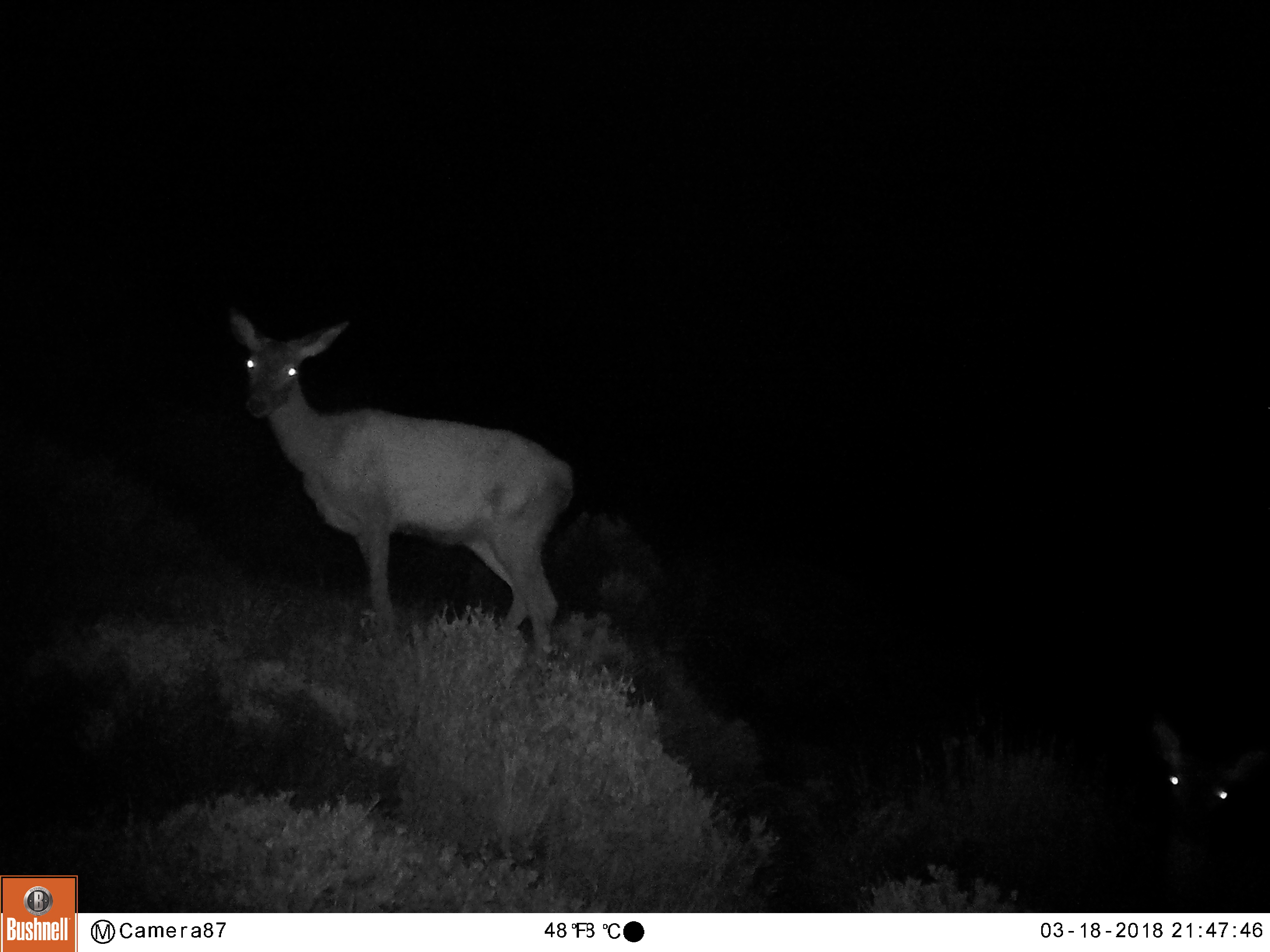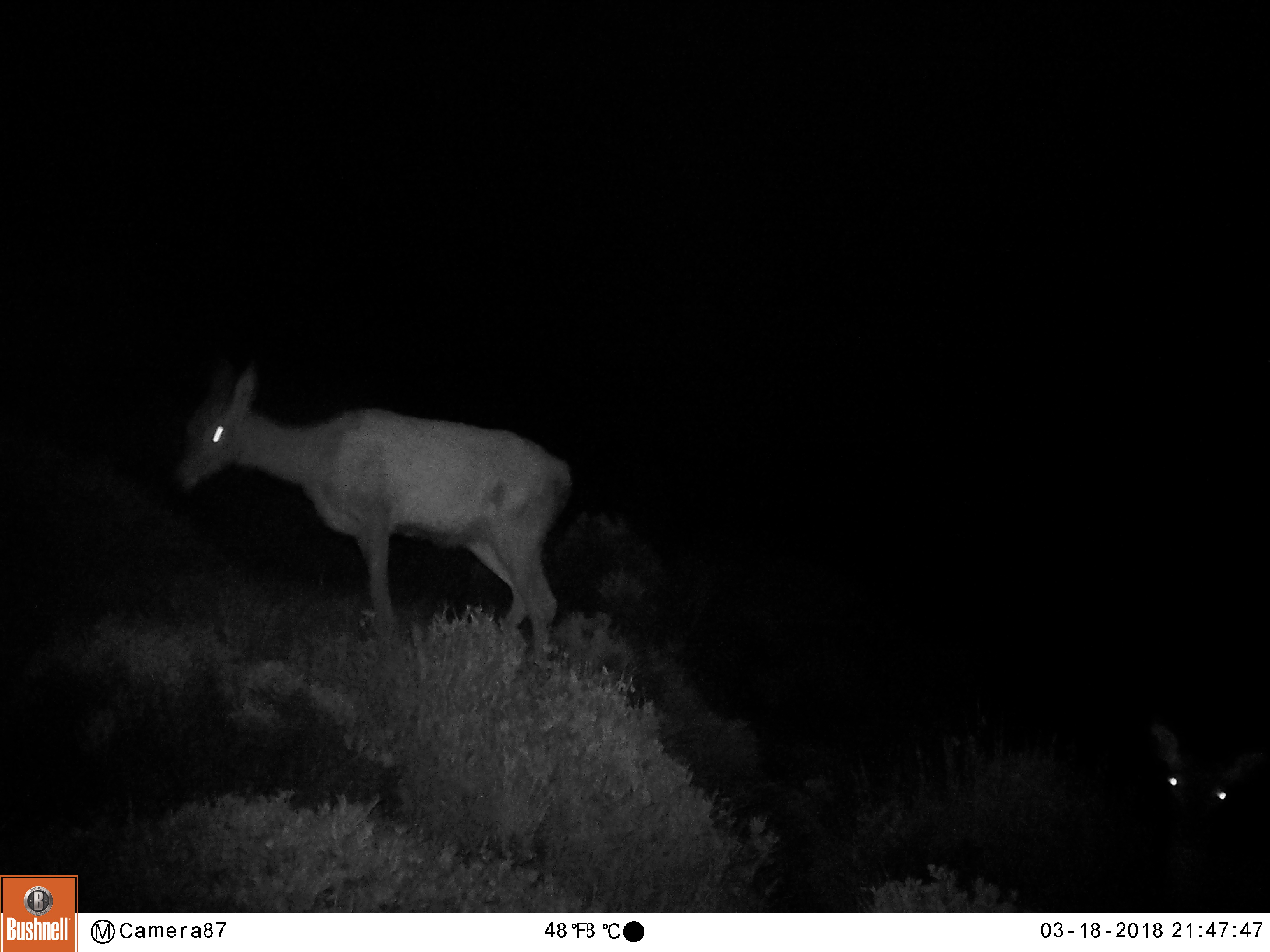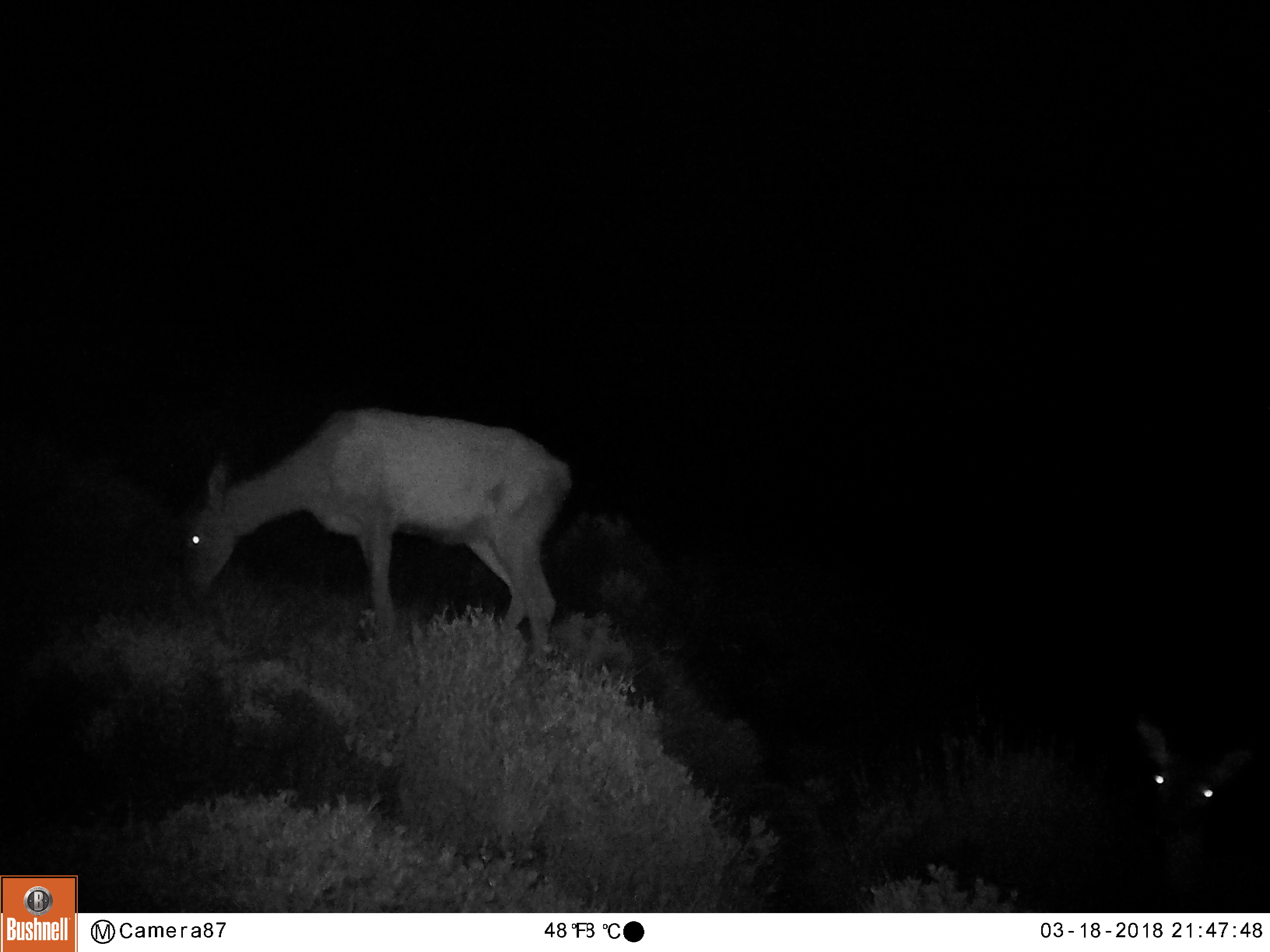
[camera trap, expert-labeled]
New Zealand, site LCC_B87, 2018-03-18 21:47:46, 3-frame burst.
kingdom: Animalia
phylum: Chordata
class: Mammalia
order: Artiodactyla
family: Cervidae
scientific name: Cervidae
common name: deer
Deer (Cervidae).